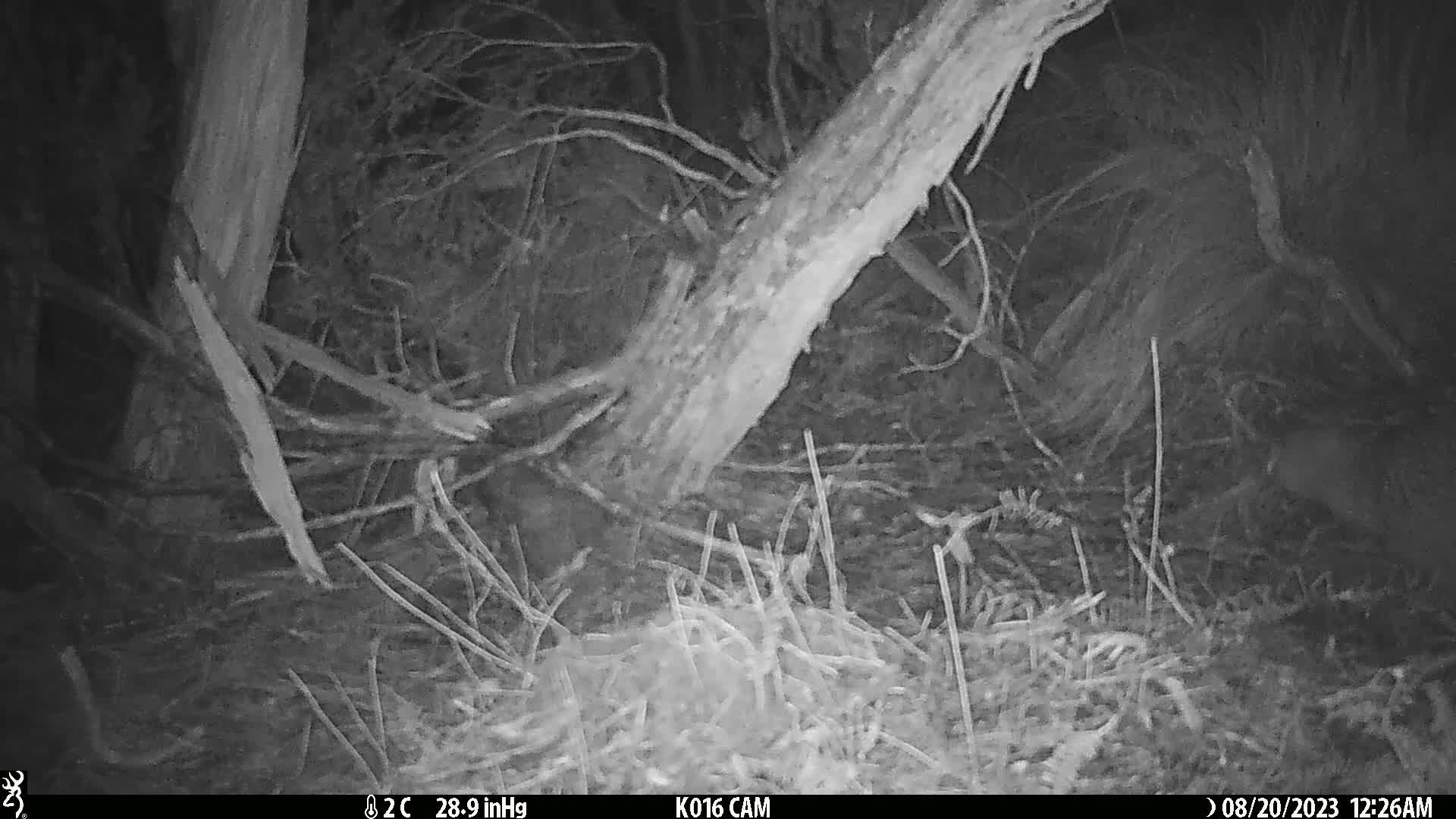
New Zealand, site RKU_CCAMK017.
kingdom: Animalia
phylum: Chordata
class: Aves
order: Apterygiformes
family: Apterygidae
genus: Apteryx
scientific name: Apteryx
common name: kiwi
Kiwi (Apteryx).